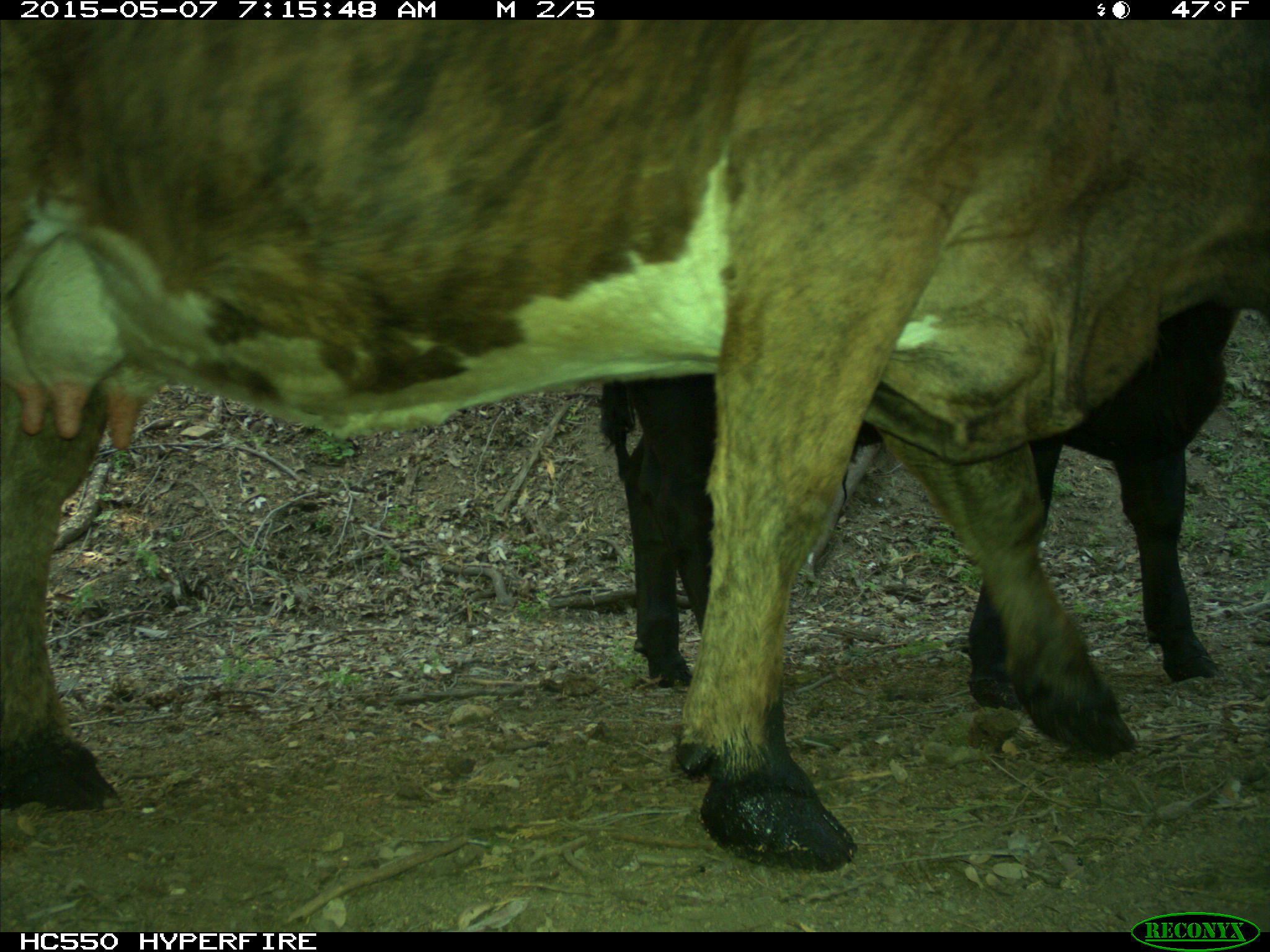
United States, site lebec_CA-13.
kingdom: Animalia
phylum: Chordata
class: Mammalia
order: Artiodactyla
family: Bovidae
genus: Bos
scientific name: Bos taurus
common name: domestic cow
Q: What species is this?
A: Bos taurus (domestic cow).